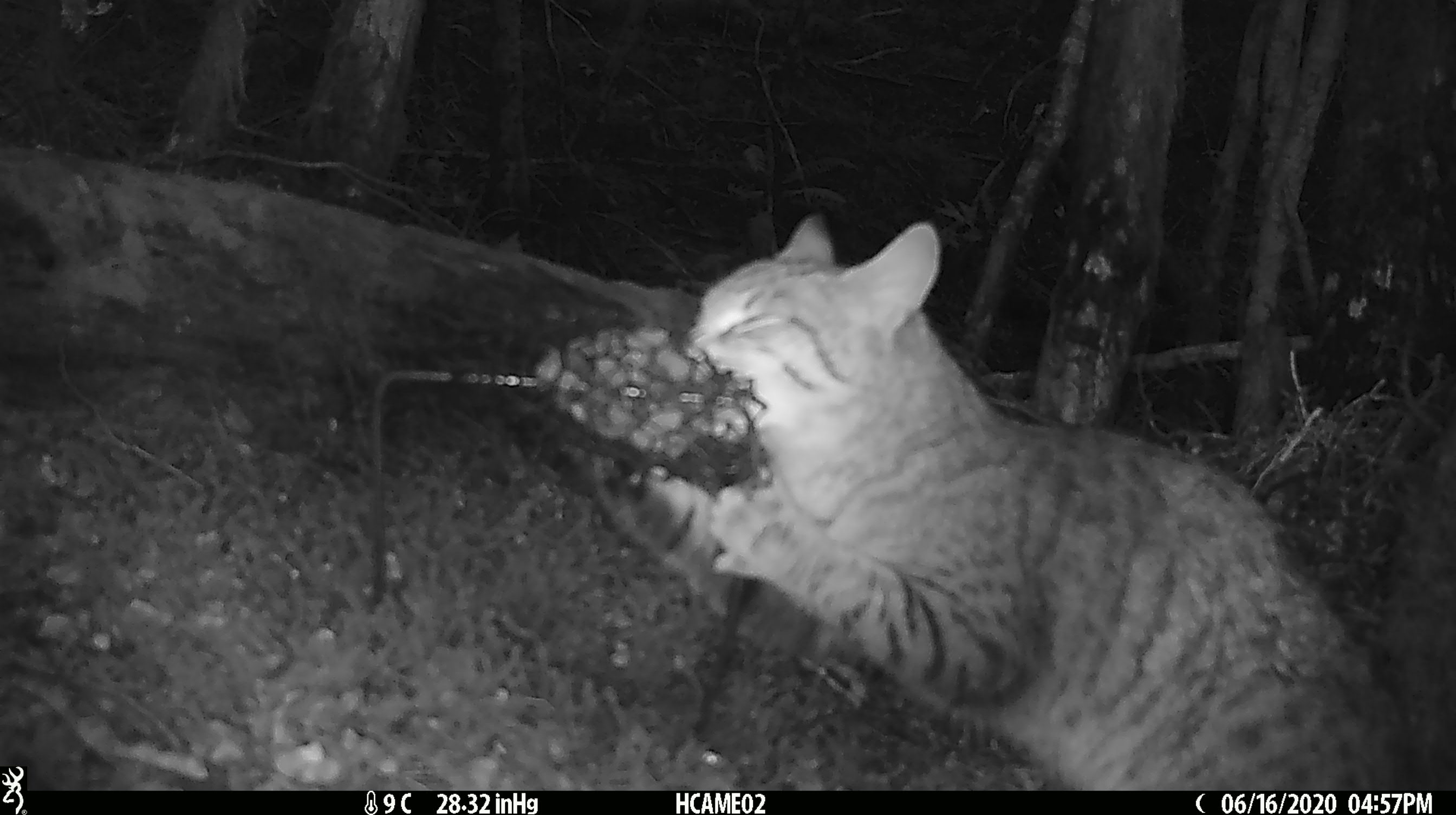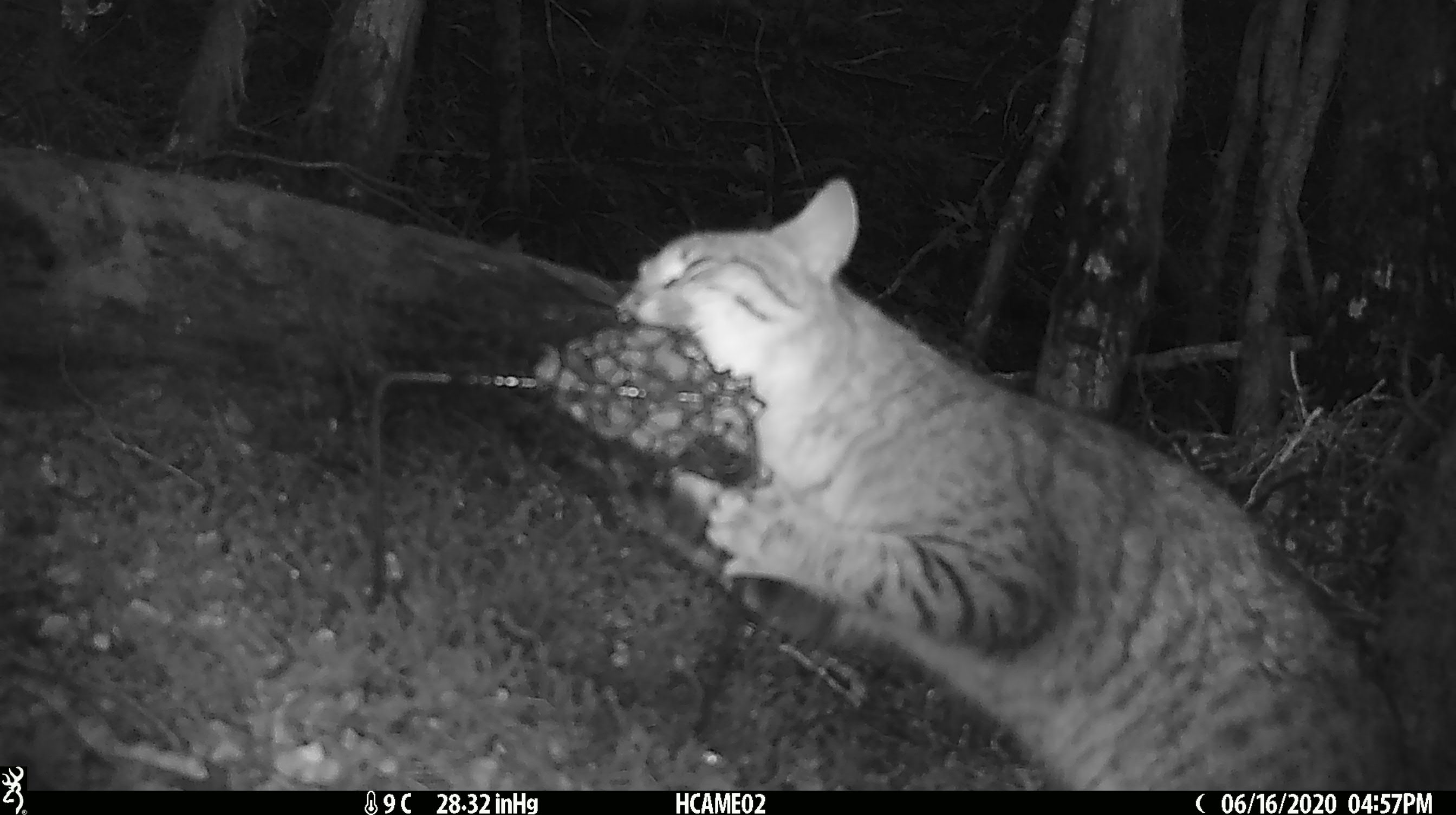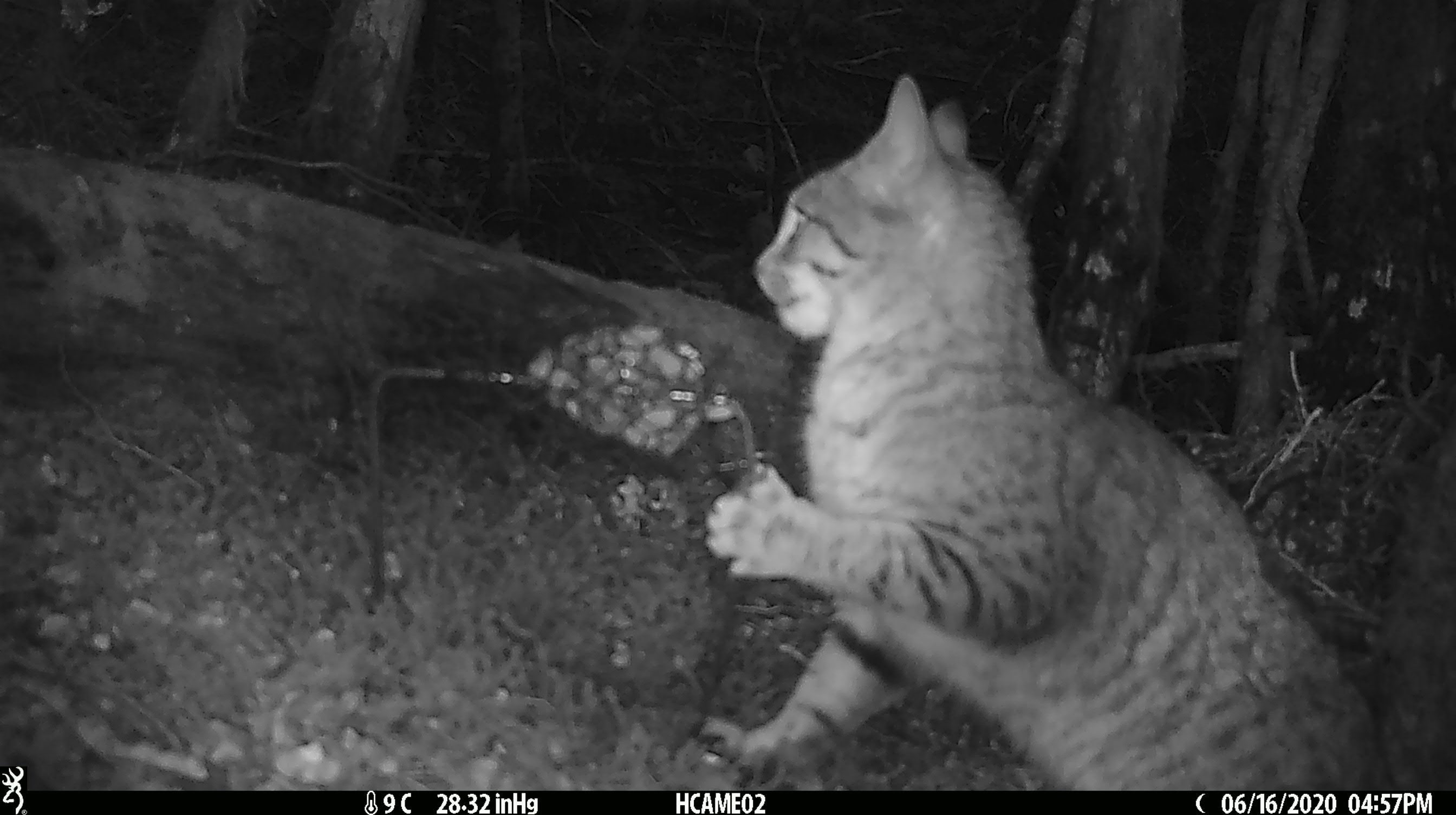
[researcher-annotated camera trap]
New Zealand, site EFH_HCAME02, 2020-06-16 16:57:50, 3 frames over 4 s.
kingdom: Animalia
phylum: Chordata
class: Mammalia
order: Carnivora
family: Felidae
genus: Felis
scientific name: Felis catus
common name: domestic cat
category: cat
Cat (domestic cat) (Felis catus).